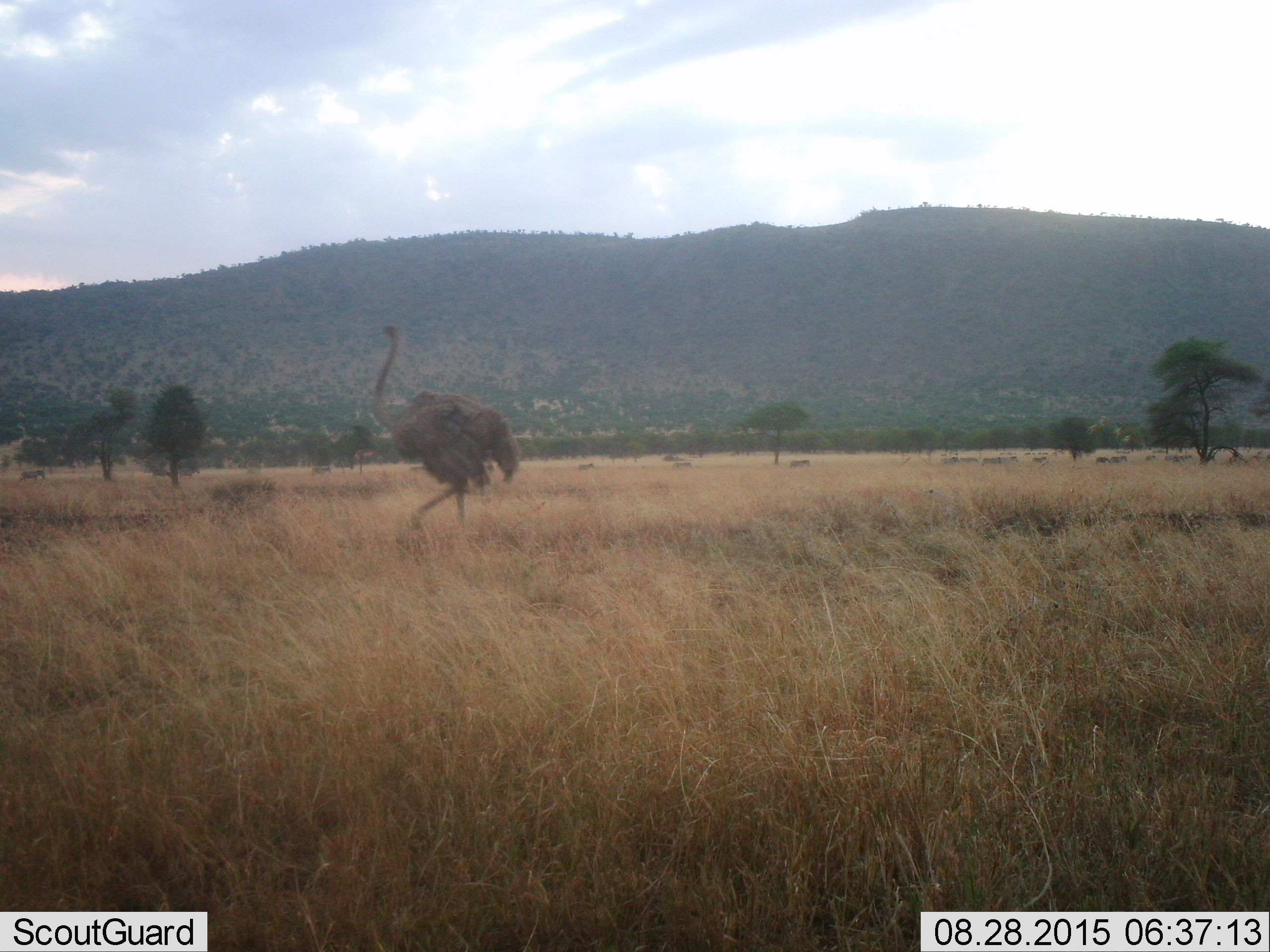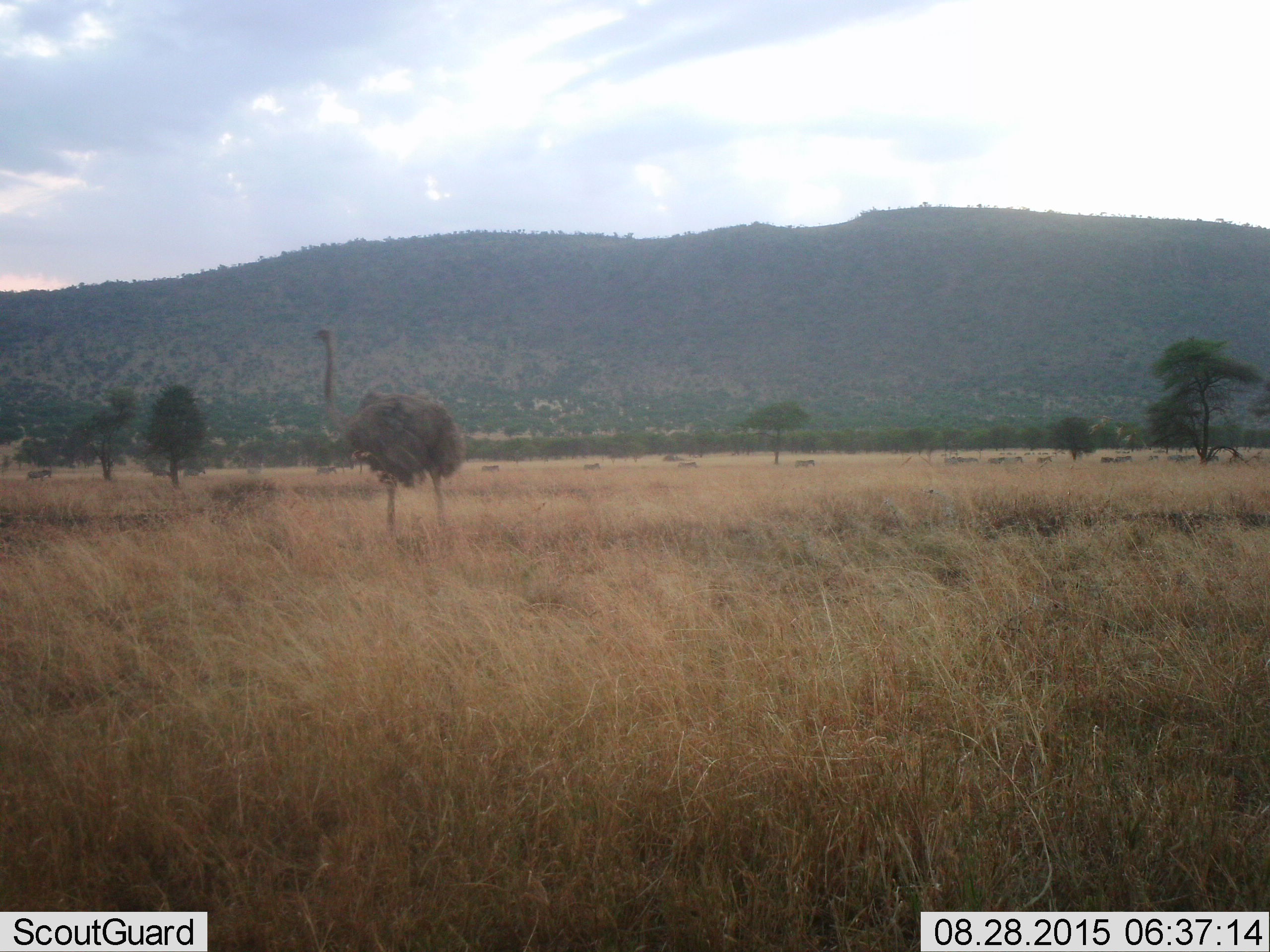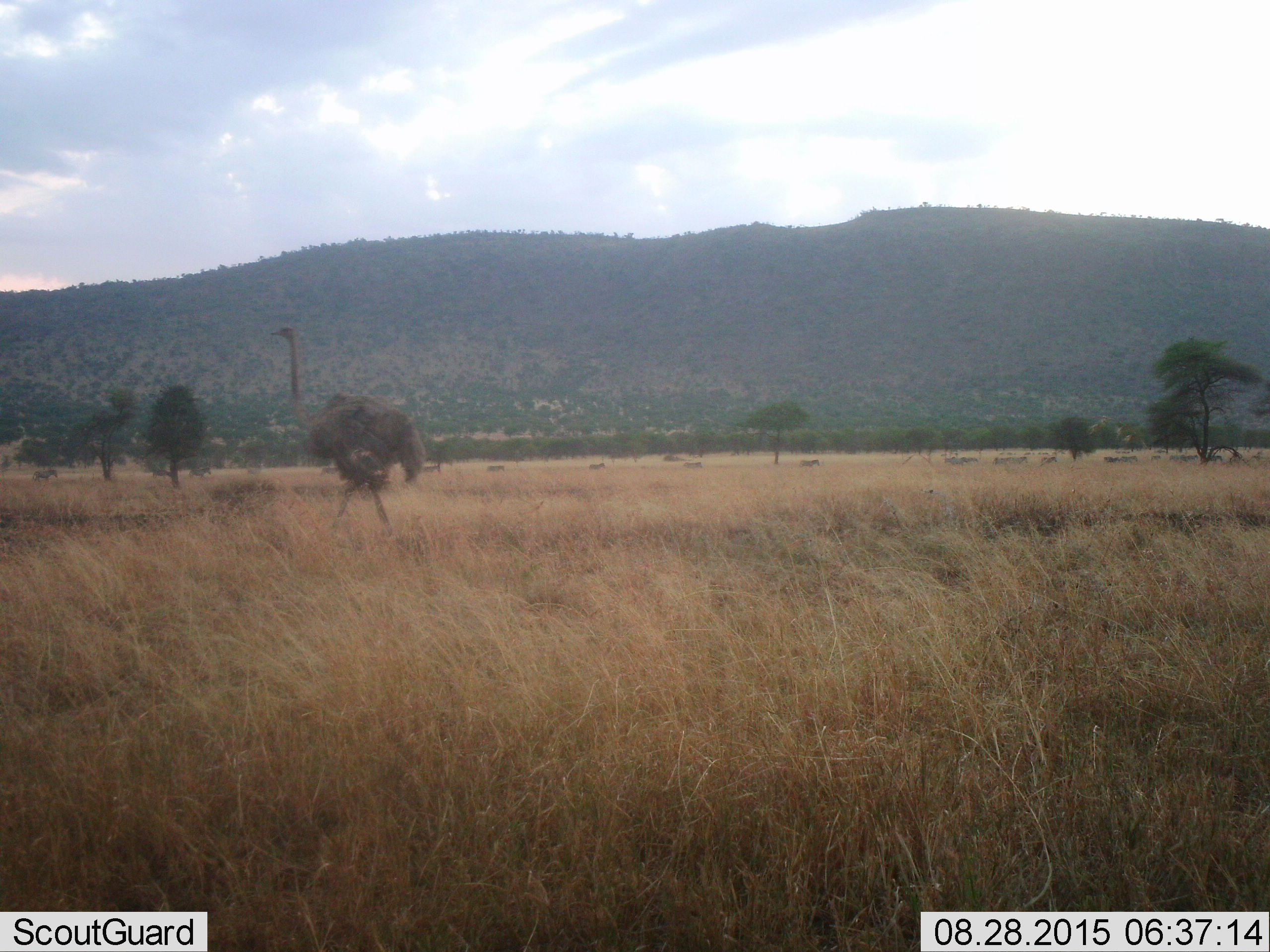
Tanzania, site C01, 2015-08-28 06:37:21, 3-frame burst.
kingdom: Animalia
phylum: Chordata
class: Aves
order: Struthioniformes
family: Struthionidae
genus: Struthio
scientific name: Struthio camelus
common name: ostrich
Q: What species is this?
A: Ostrich (Struthio camelus).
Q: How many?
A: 1.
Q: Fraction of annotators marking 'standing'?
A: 10%.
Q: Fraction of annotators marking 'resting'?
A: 0%.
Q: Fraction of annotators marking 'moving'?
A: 95%.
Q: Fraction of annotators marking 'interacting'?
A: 0%.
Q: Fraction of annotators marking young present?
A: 0%.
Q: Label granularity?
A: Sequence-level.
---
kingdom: Animalia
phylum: Chordata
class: Mammalia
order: Perissodactyla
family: Equidae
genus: Equus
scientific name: Equus quagga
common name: plains zebra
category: zebra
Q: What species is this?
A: Zebra (plains zebra) (Equus quagga).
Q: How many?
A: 11-50.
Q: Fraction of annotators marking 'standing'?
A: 25%.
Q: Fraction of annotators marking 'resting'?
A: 0%.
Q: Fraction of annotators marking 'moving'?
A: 100%.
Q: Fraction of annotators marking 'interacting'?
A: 0%.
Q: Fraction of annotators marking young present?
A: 12%.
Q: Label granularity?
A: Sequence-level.